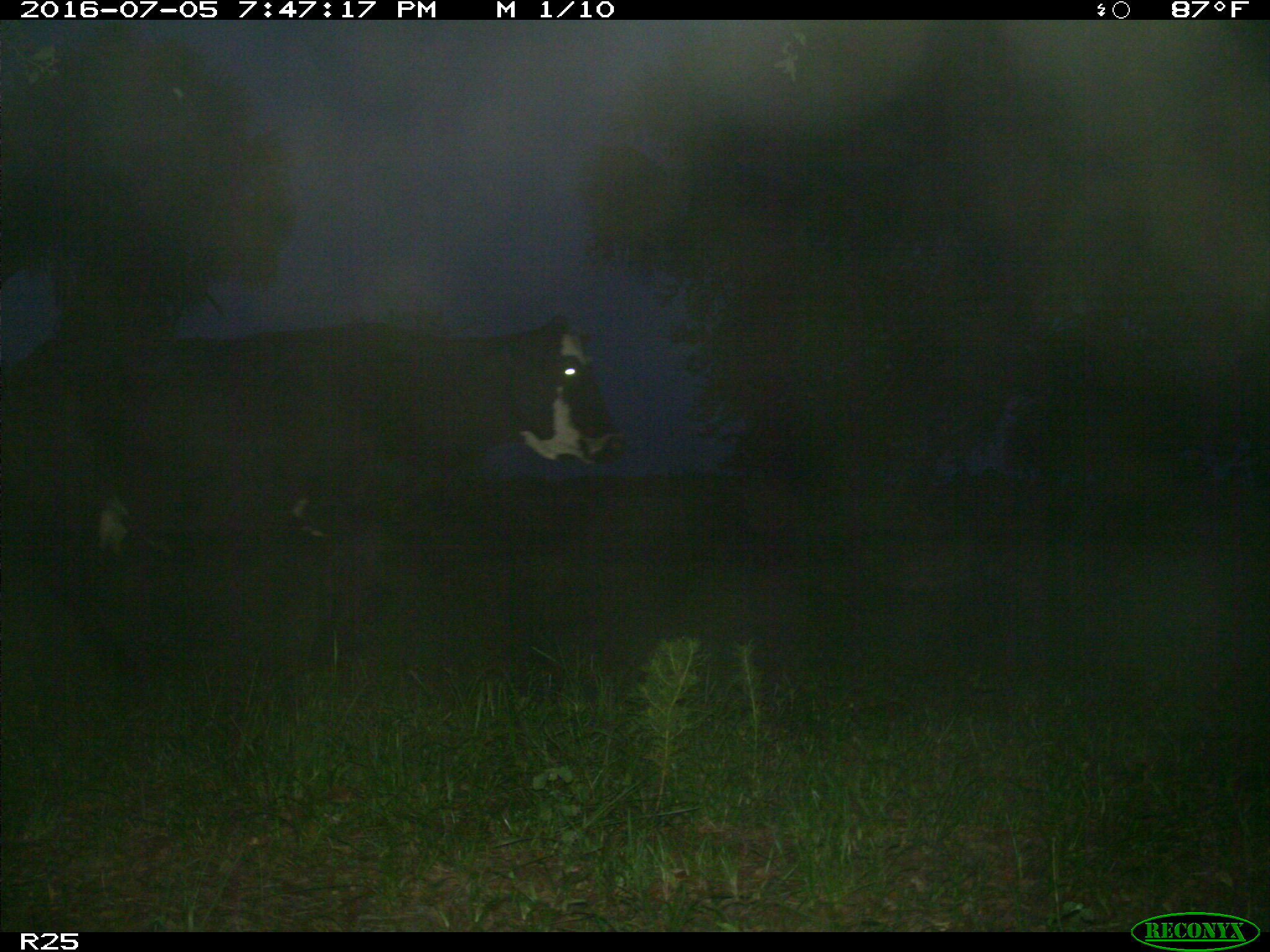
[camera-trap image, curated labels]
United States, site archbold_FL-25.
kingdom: Animalia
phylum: Chordata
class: Mammalia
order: Artiodactyla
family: Bovidae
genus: Bos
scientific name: Bos taurus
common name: domestic cow